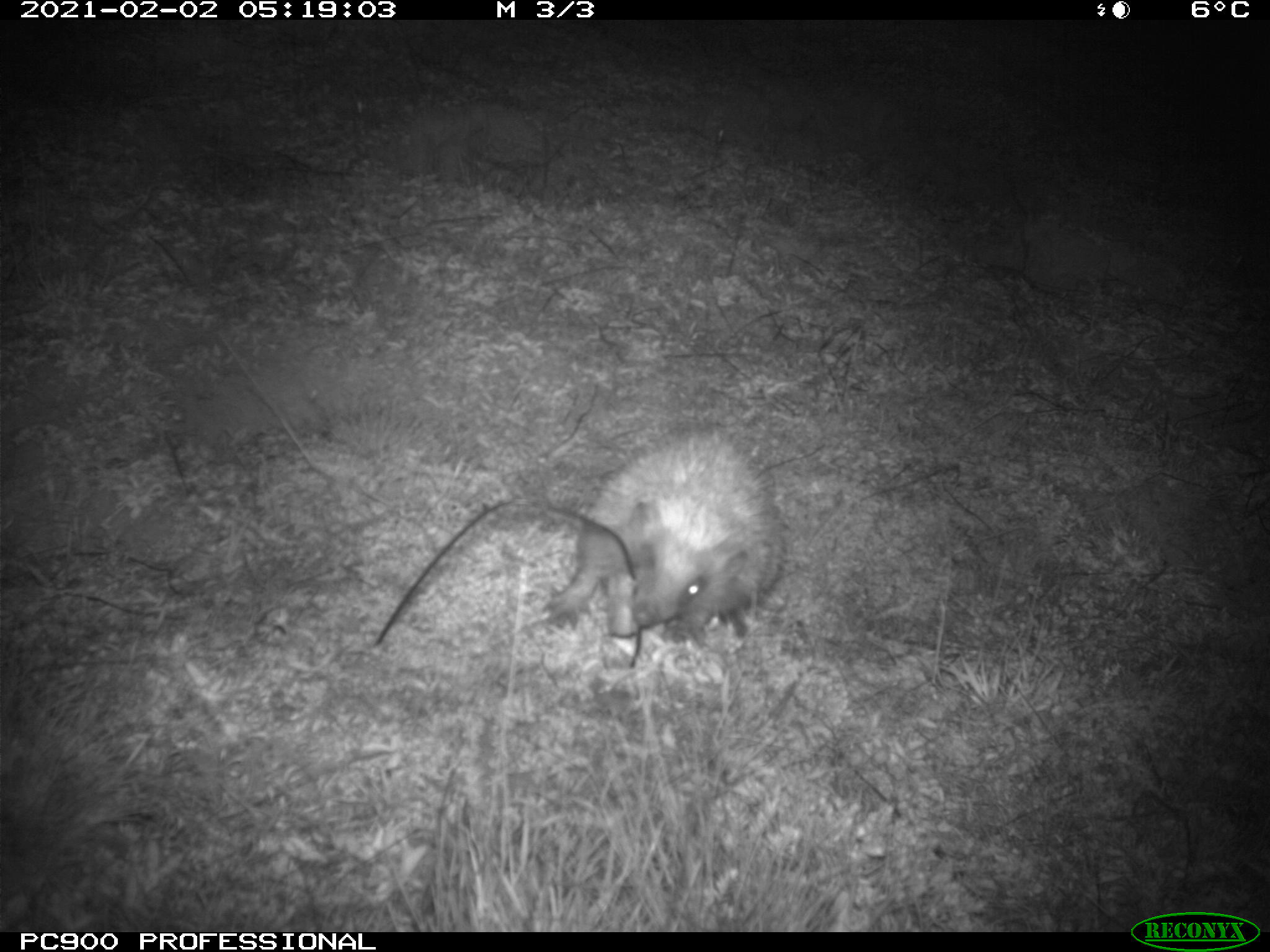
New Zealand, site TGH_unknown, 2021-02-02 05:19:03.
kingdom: Animalia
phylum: Chordata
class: Mammalia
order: Eulipotyphla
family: Erinaceidae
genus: Erinaceus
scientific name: Erinaceus europaeus europaeus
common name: european hedgehog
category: hedgehog